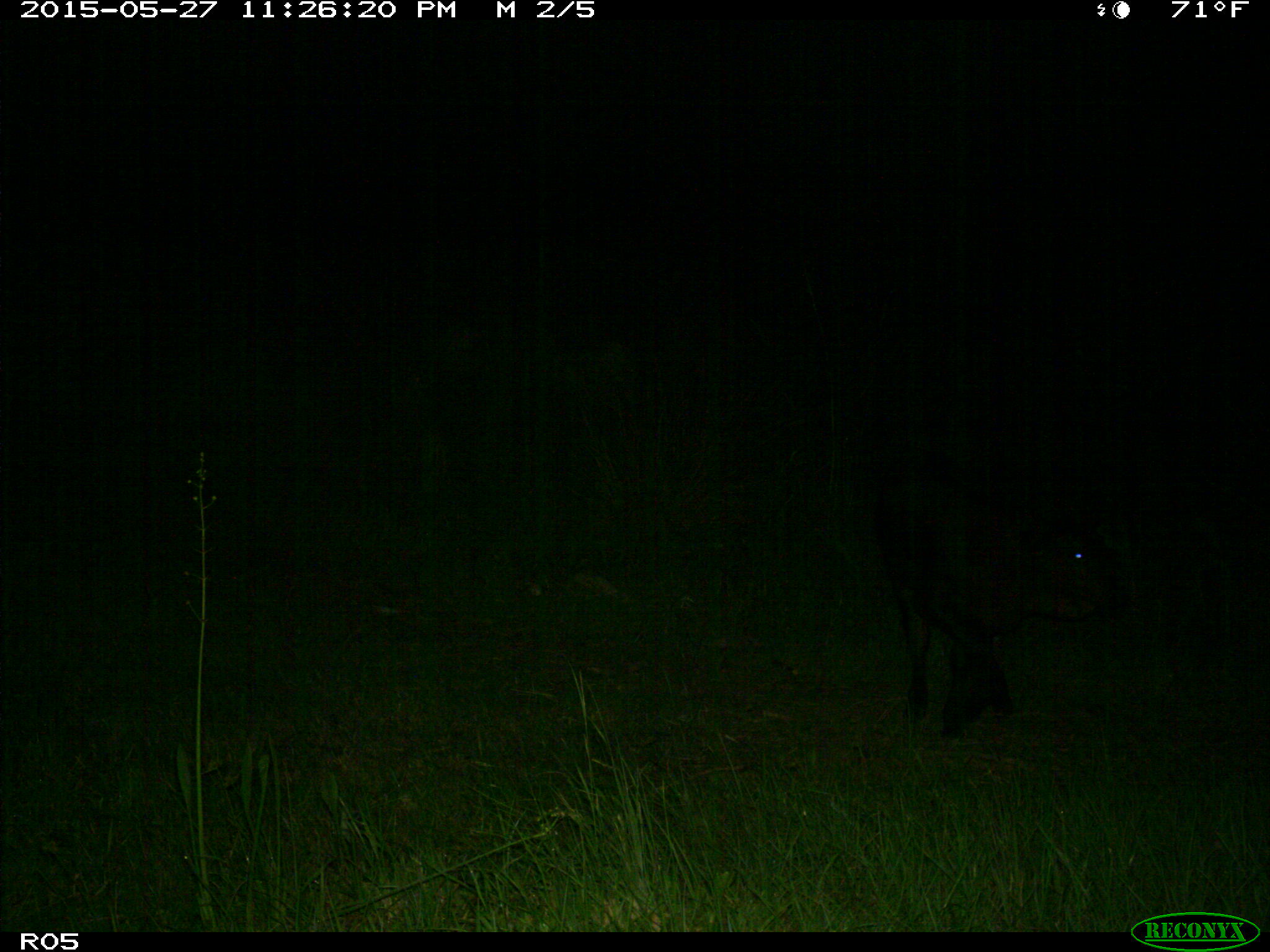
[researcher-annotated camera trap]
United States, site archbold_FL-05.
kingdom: Animalia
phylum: Chordata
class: Mammalia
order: Artiodactyla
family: Bovidae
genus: Bos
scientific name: Bos taurus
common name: domestic cow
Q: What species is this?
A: Bos taurus (domestic cow).